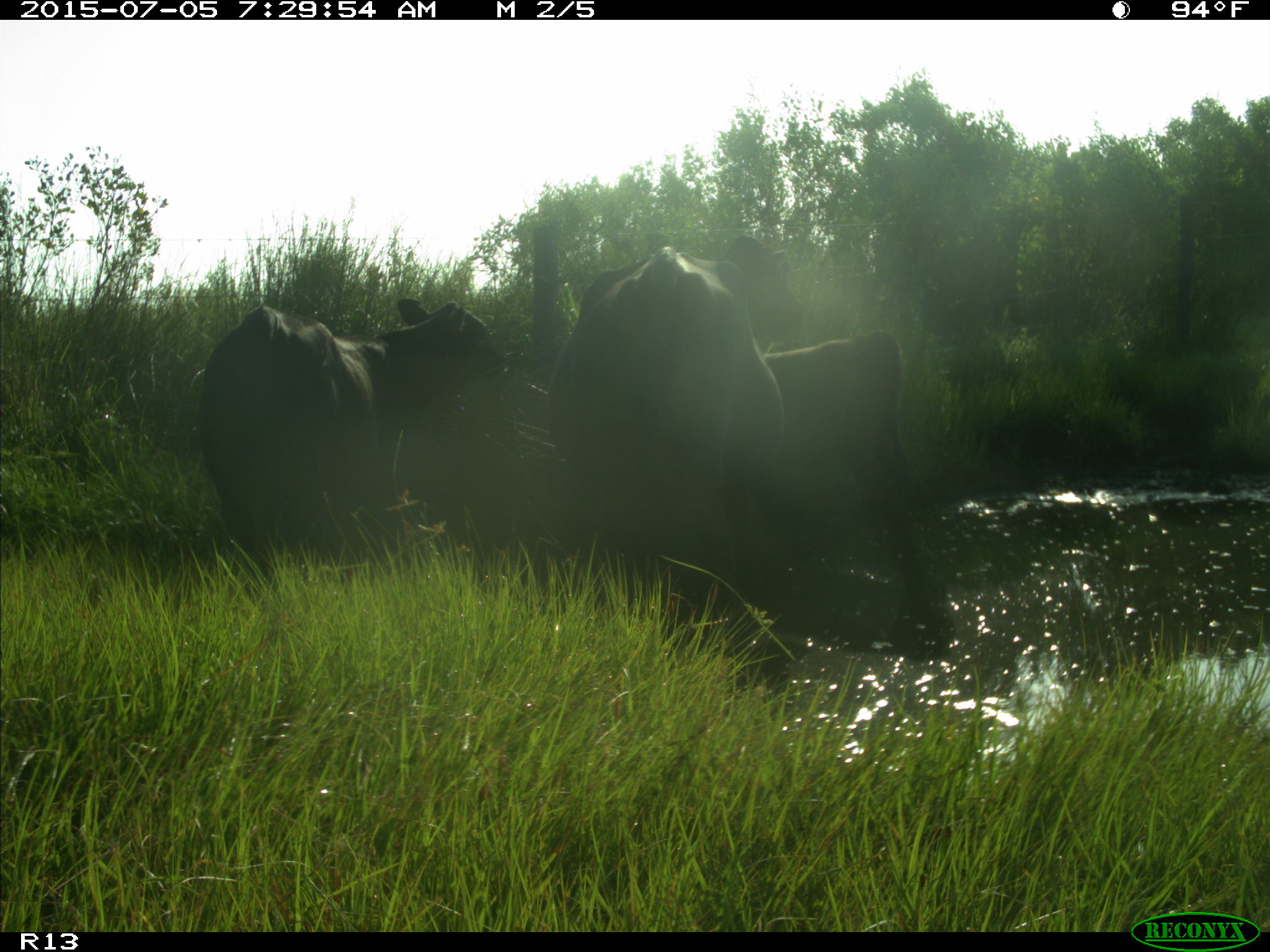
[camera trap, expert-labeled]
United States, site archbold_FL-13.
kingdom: Animalia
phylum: Chordata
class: Mammalia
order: Artiodactyla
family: Bovidae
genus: Bos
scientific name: Bos taurus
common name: domestic cow